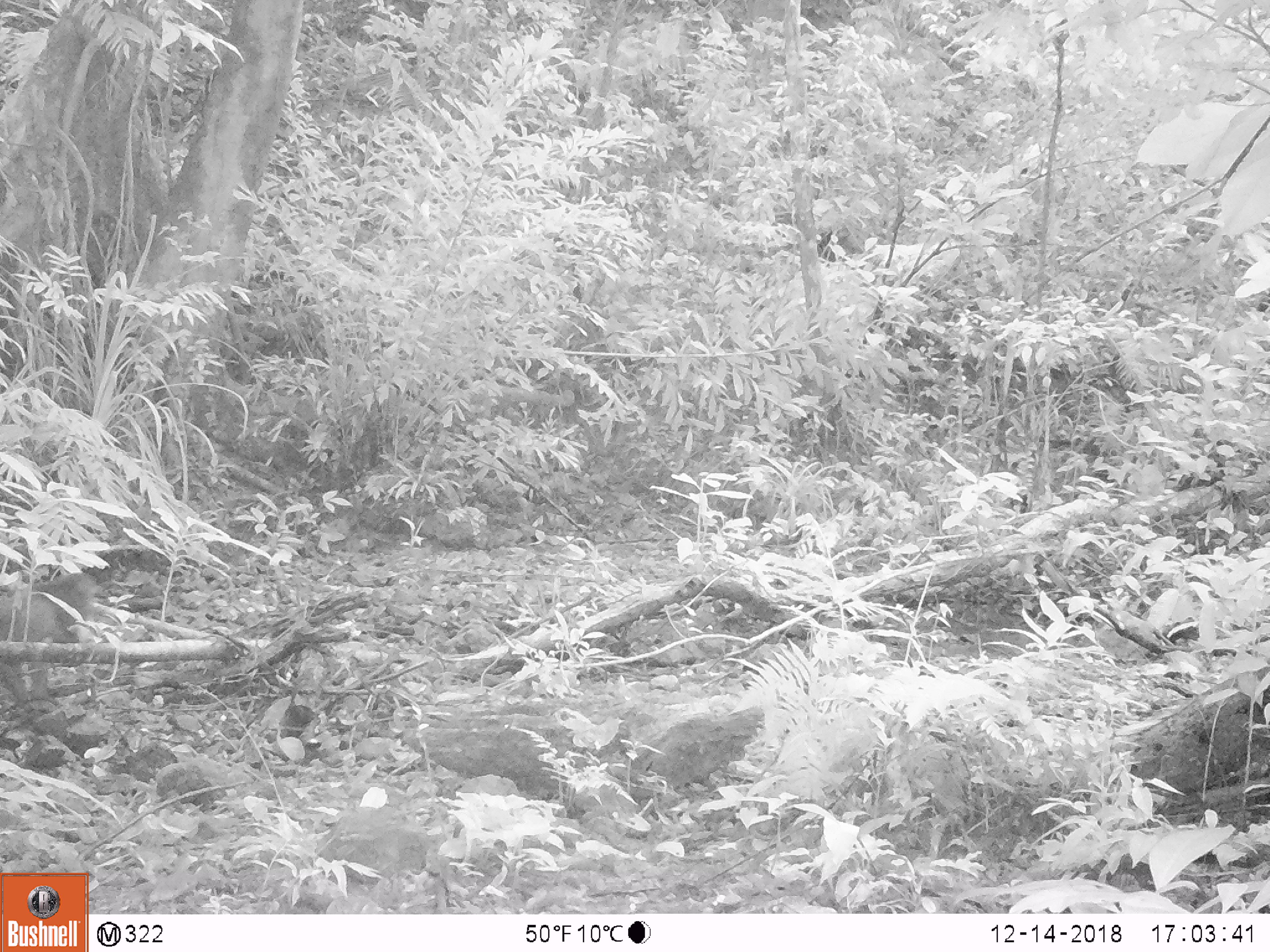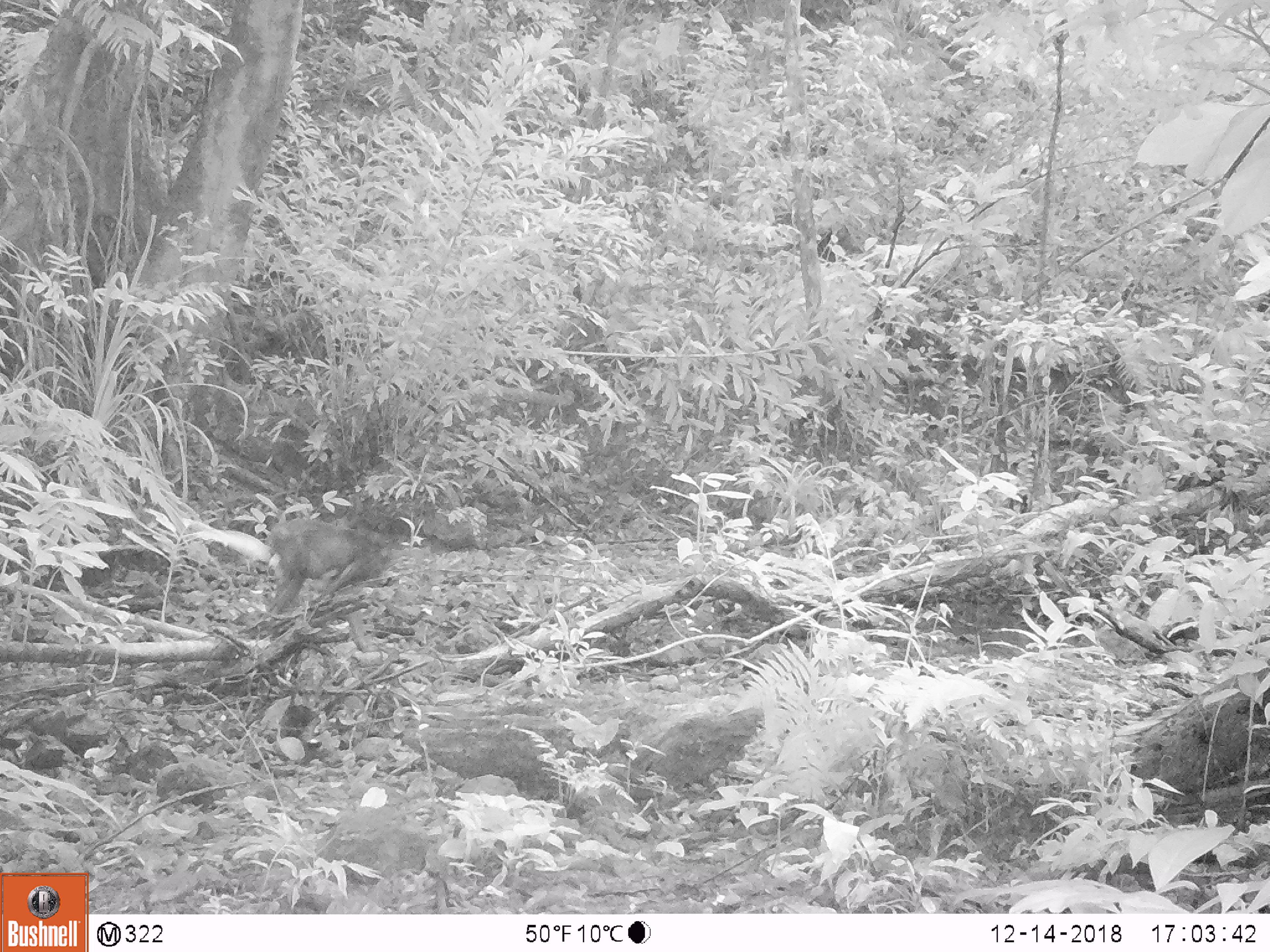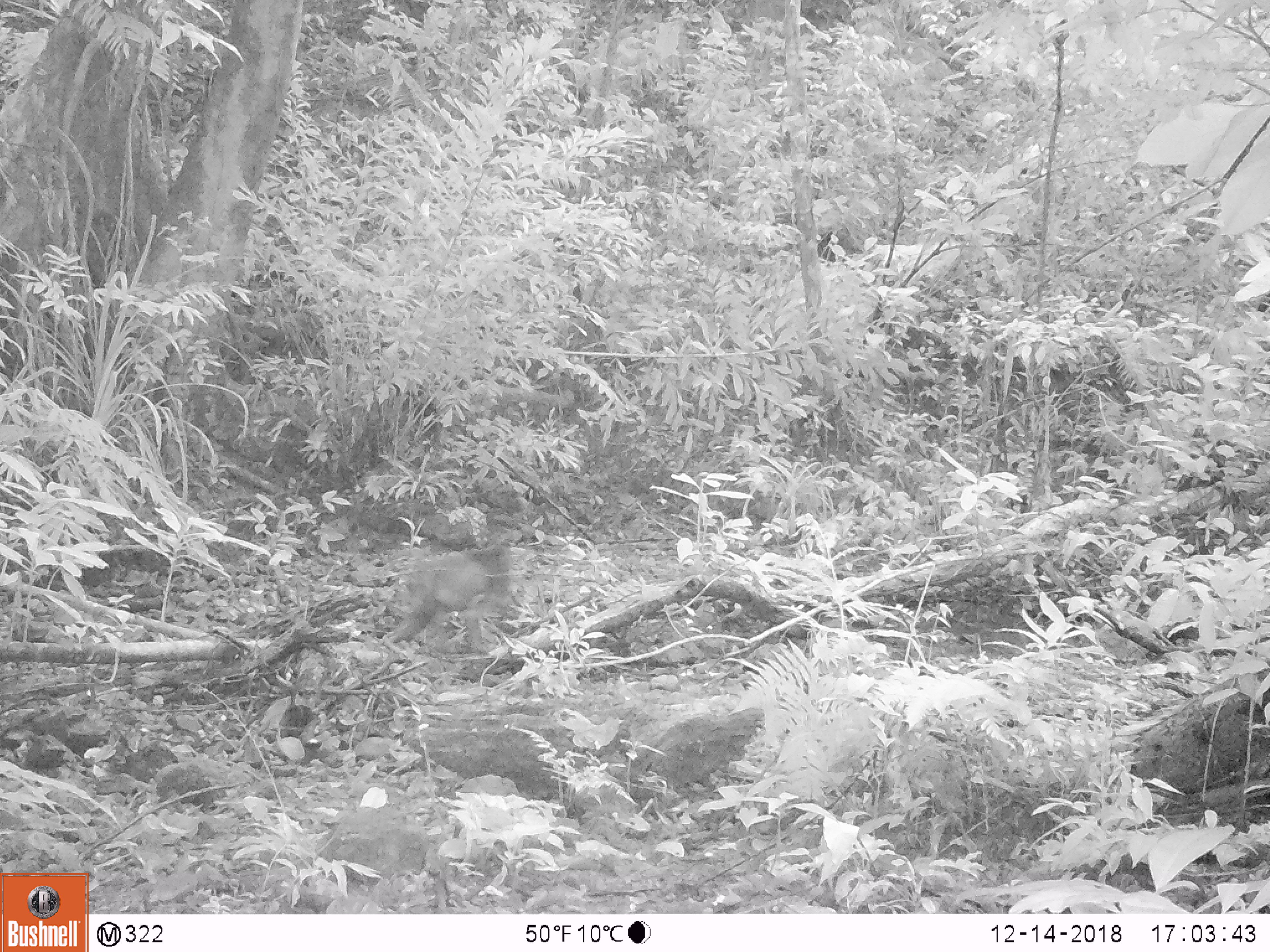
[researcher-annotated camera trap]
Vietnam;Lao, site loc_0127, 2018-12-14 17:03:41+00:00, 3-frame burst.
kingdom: Animalia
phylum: Chordata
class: Mammalia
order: Primates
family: Cercopithecidae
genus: Macaca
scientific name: Macaca arctoides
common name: stump-tailed macaque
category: stump tailed macaque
Stump tailed macaque (stump-tailed macaque) (Macaca arctoides). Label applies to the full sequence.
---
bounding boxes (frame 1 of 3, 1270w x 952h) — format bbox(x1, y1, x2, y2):
stump tailed macaque: bbox(0, 571, 108, 709)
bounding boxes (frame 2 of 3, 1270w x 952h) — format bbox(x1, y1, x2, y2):
stump tailed macaque: bbox(262, 518, 383, 615)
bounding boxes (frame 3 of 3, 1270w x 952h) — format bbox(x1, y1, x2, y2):
stump tailed macaque: bbox(380, 541, 512, 656)